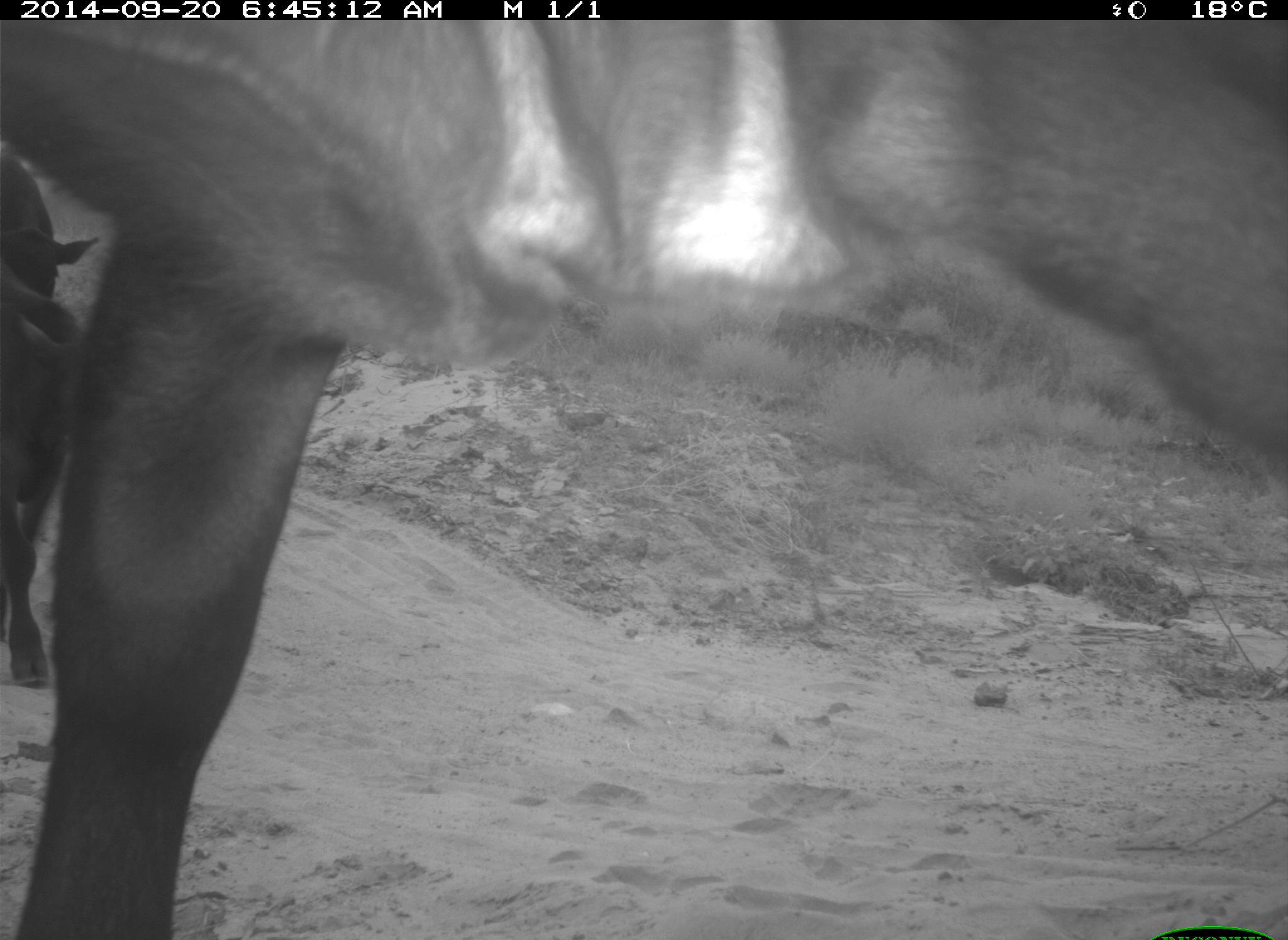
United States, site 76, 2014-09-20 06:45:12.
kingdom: Animalia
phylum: Chordata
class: Mammalia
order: Artiodactyla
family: Bovidae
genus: Bos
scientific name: Bos taurus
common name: cow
Cow (Bos taurus).